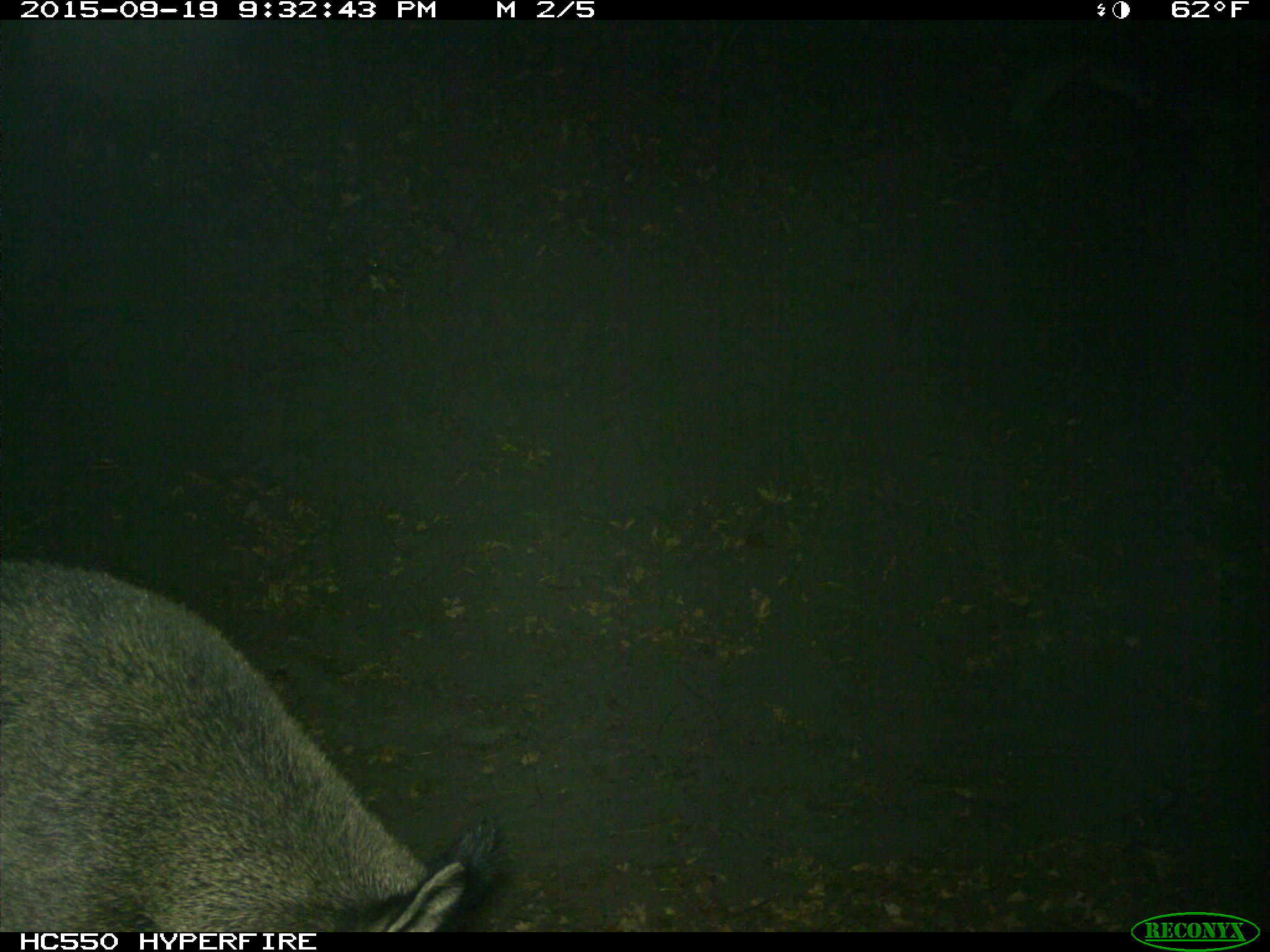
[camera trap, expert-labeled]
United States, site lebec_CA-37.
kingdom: Animalia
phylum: Chordata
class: Mammalia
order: Artiodactyla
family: Suidae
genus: Sus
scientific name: Sus scrofa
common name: wild boar